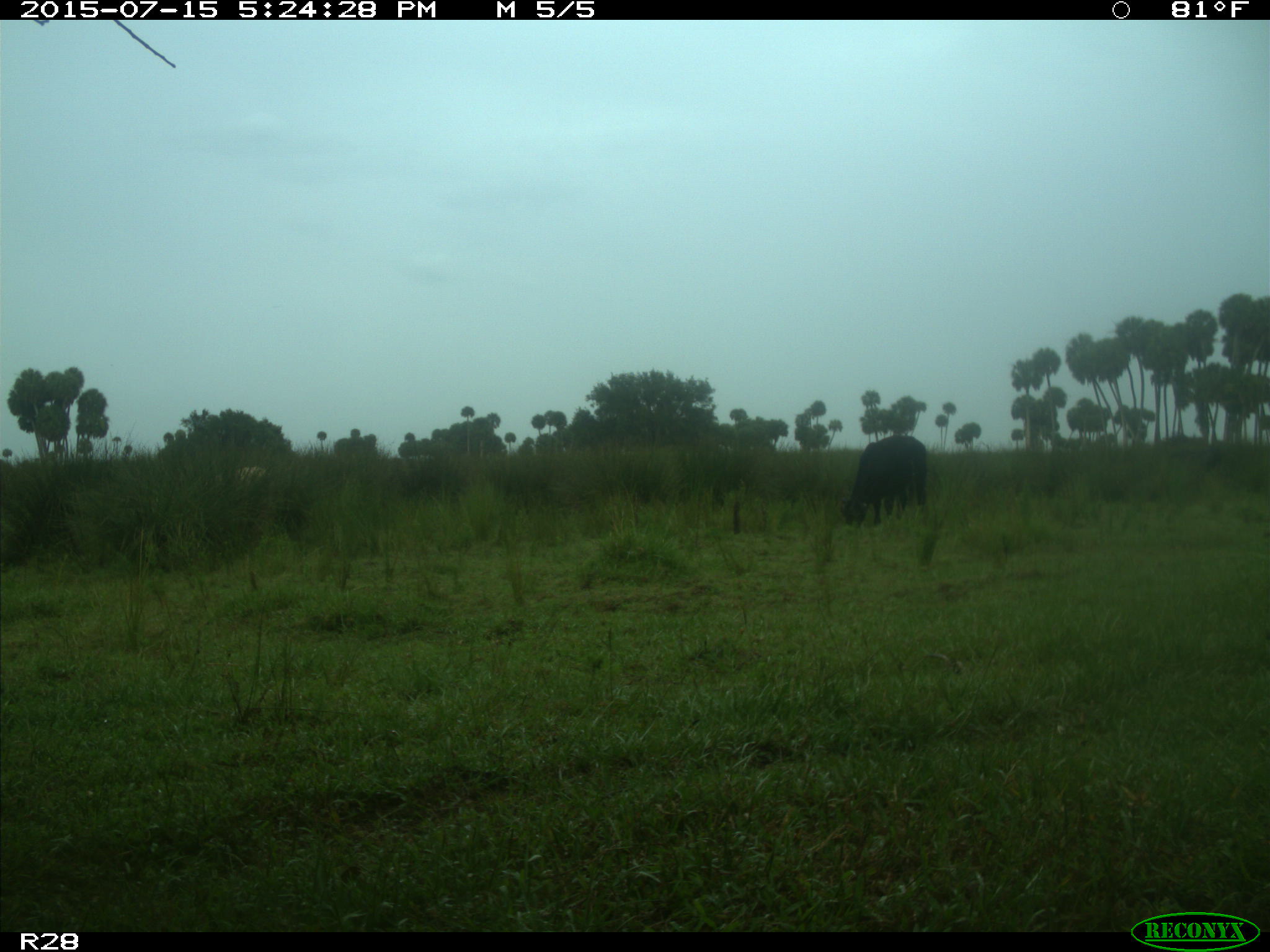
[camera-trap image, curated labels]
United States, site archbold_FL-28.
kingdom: Animalia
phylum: Chordata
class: Mammalia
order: Artiodactyla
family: Bovidae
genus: Bos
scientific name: Bos taurus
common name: domestic cow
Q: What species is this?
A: Bos taurus (domestic cow).